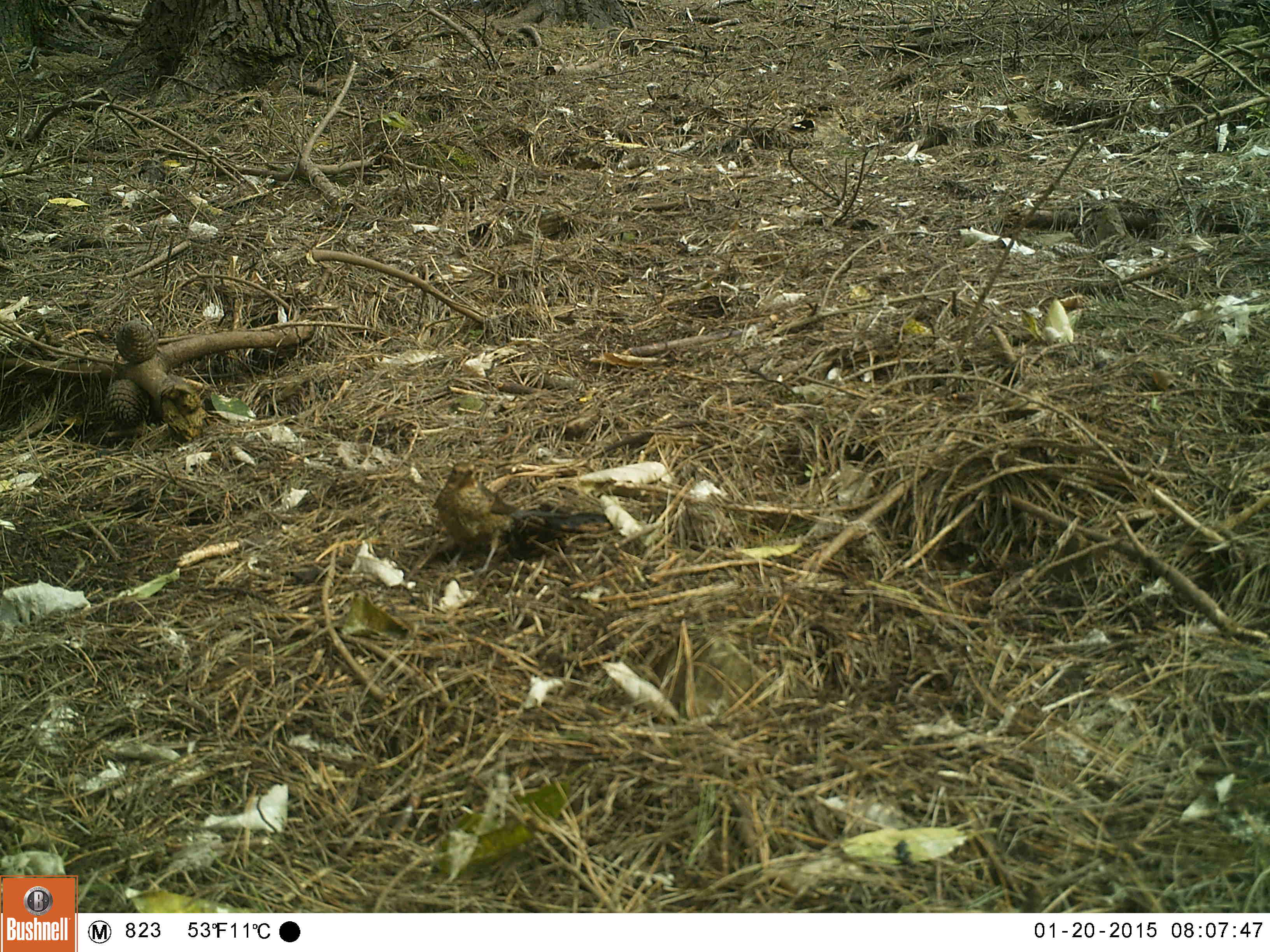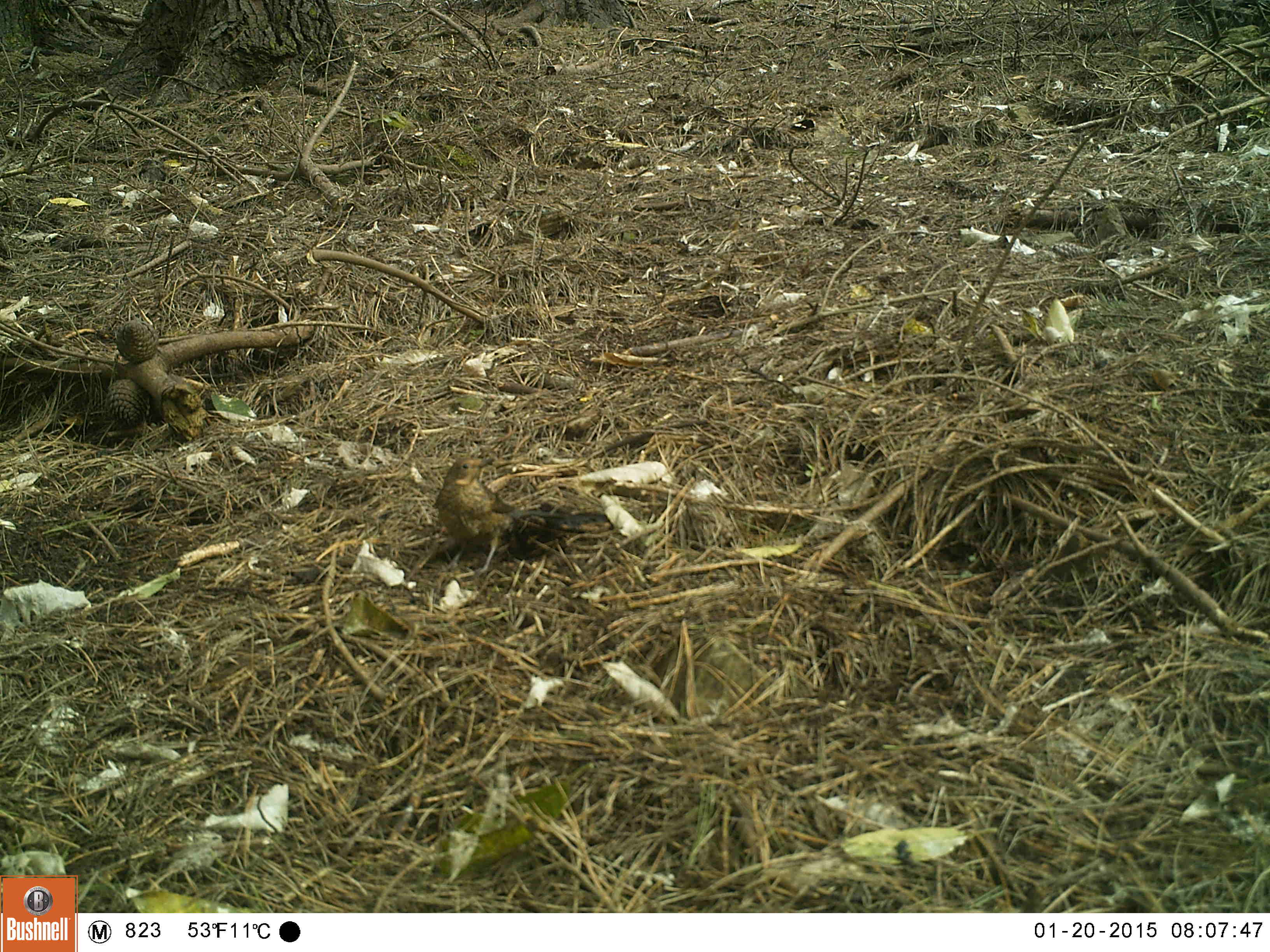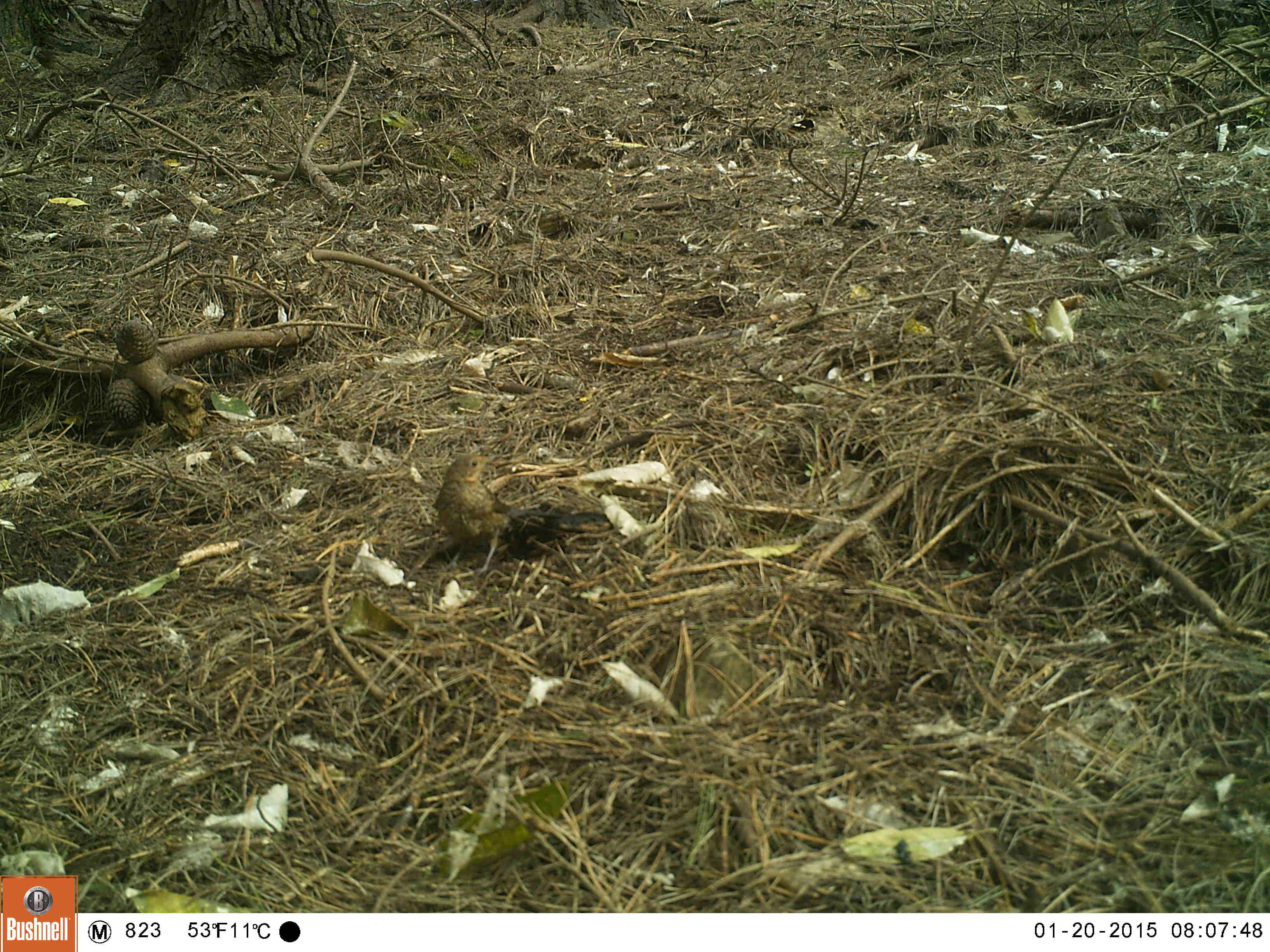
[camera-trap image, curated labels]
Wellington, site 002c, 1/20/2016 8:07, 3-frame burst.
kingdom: Animalia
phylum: Chordata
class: Aves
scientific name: Aves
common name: bird